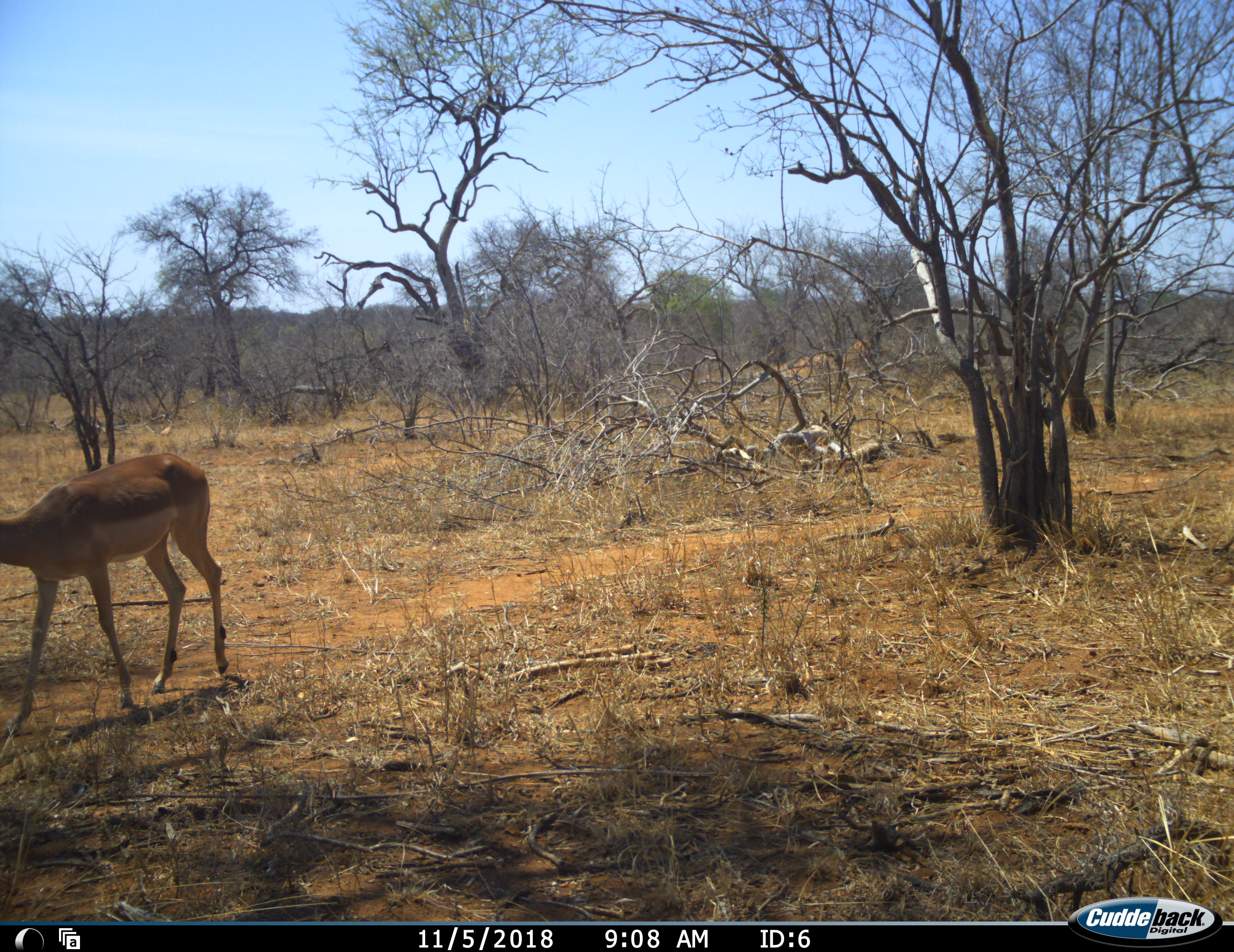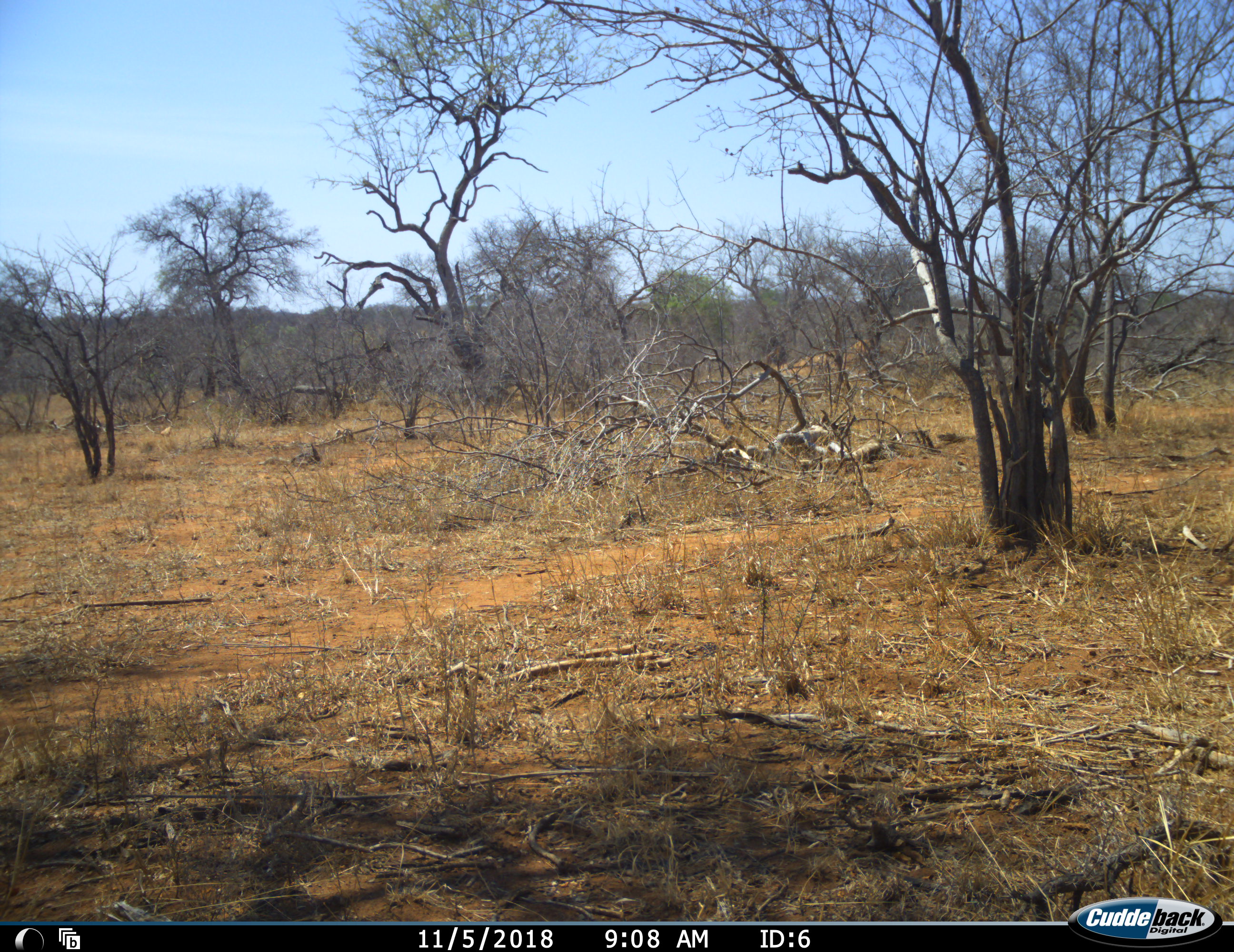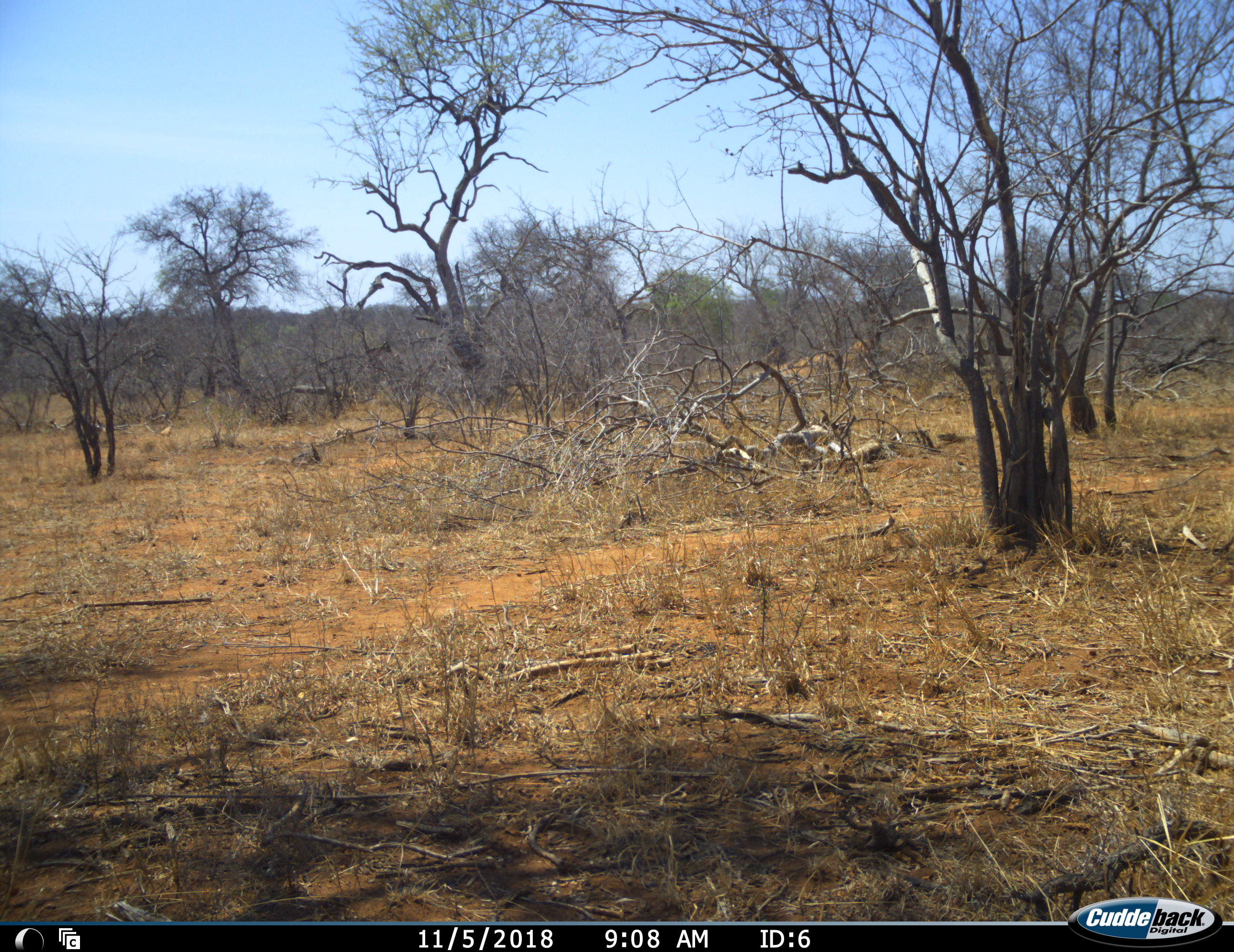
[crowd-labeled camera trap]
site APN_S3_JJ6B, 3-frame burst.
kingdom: Animalia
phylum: Chordata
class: Mammalia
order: Artiodactyla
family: Bovidae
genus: Aepyceros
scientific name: Aepyceros melampus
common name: impala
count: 1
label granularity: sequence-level